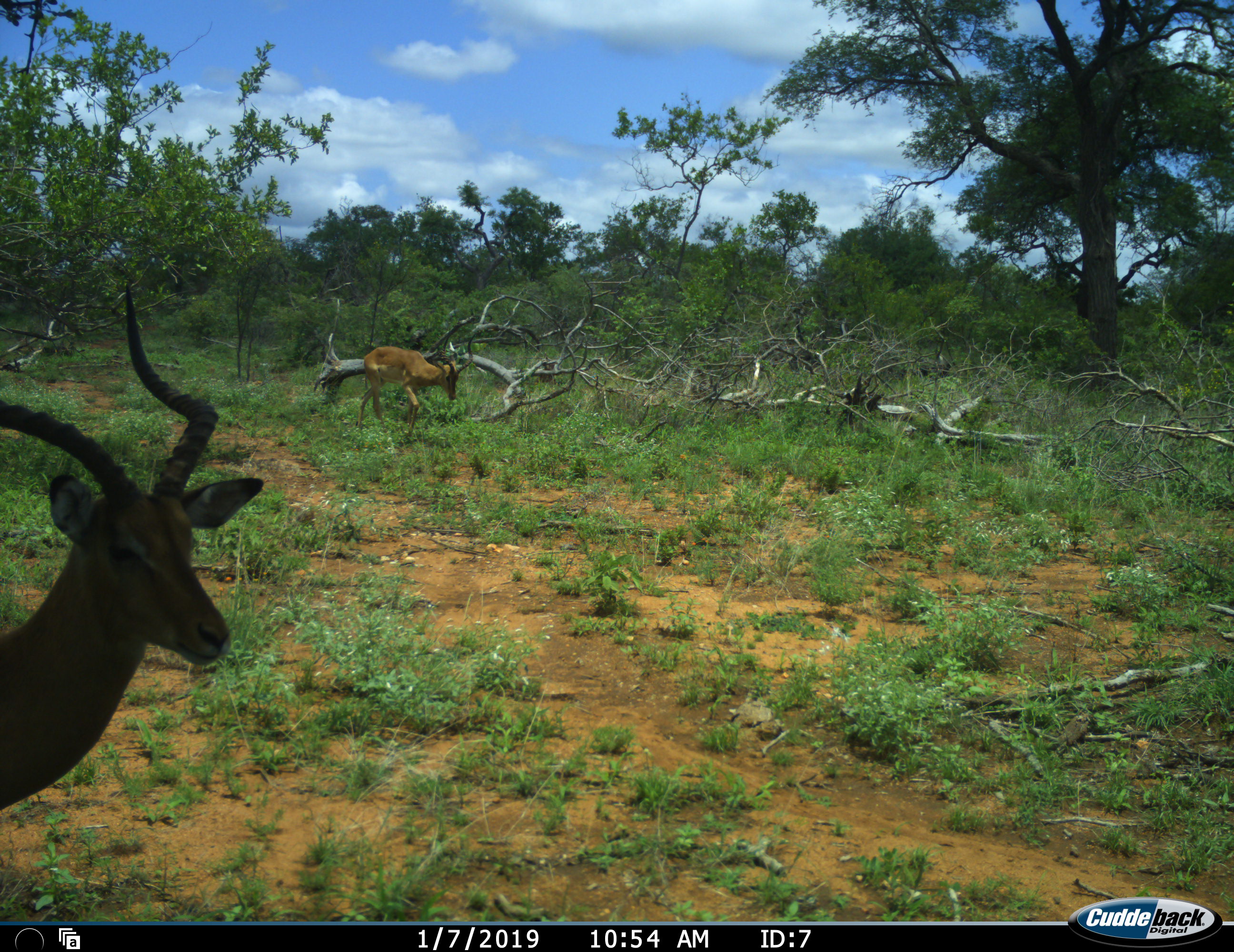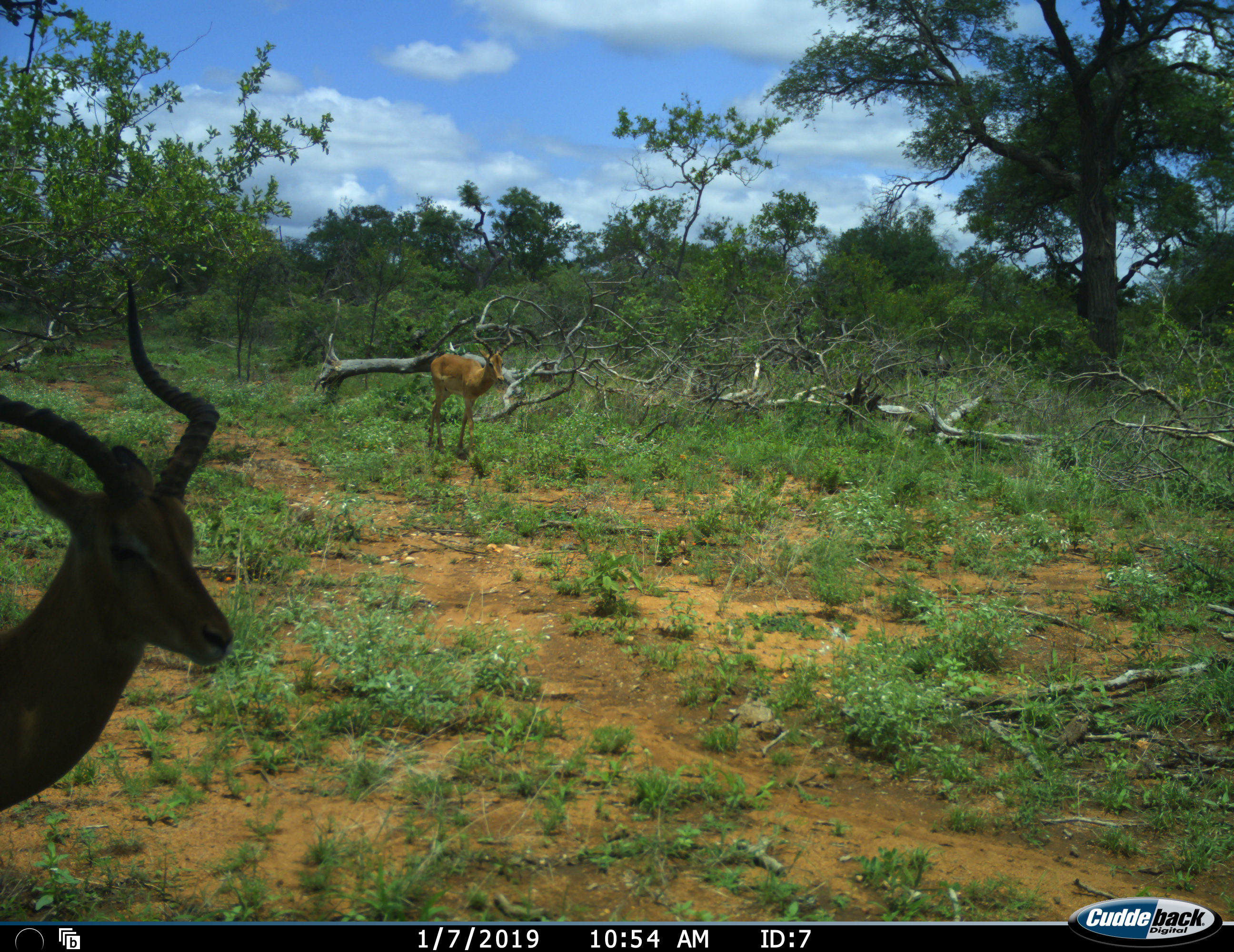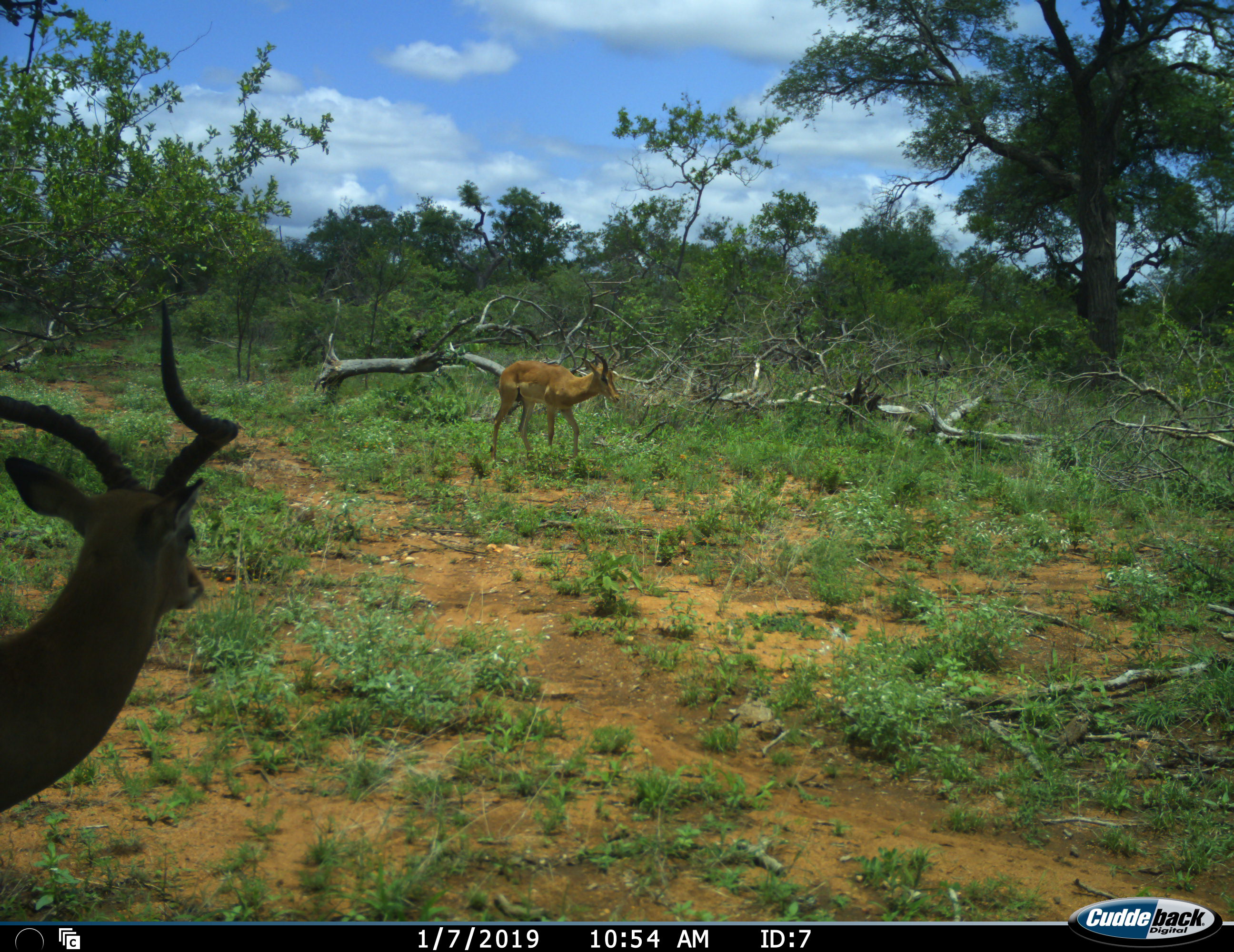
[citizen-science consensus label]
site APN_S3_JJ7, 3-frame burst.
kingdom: Animalia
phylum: Chordata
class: Mammalia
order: Artiodactyla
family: Bovidae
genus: Aepyceros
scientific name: Aepyceros melampus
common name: impala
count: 2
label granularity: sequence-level